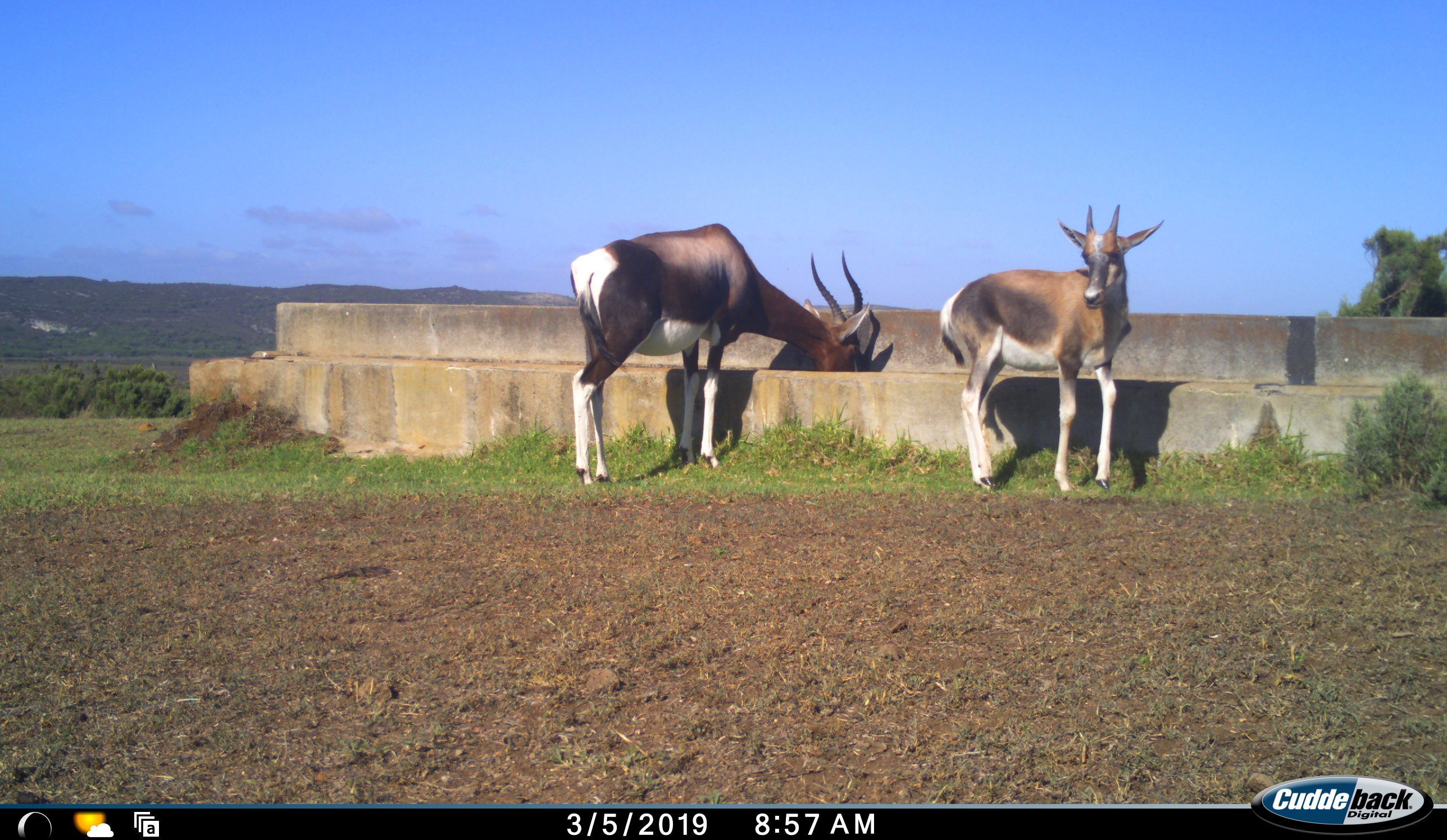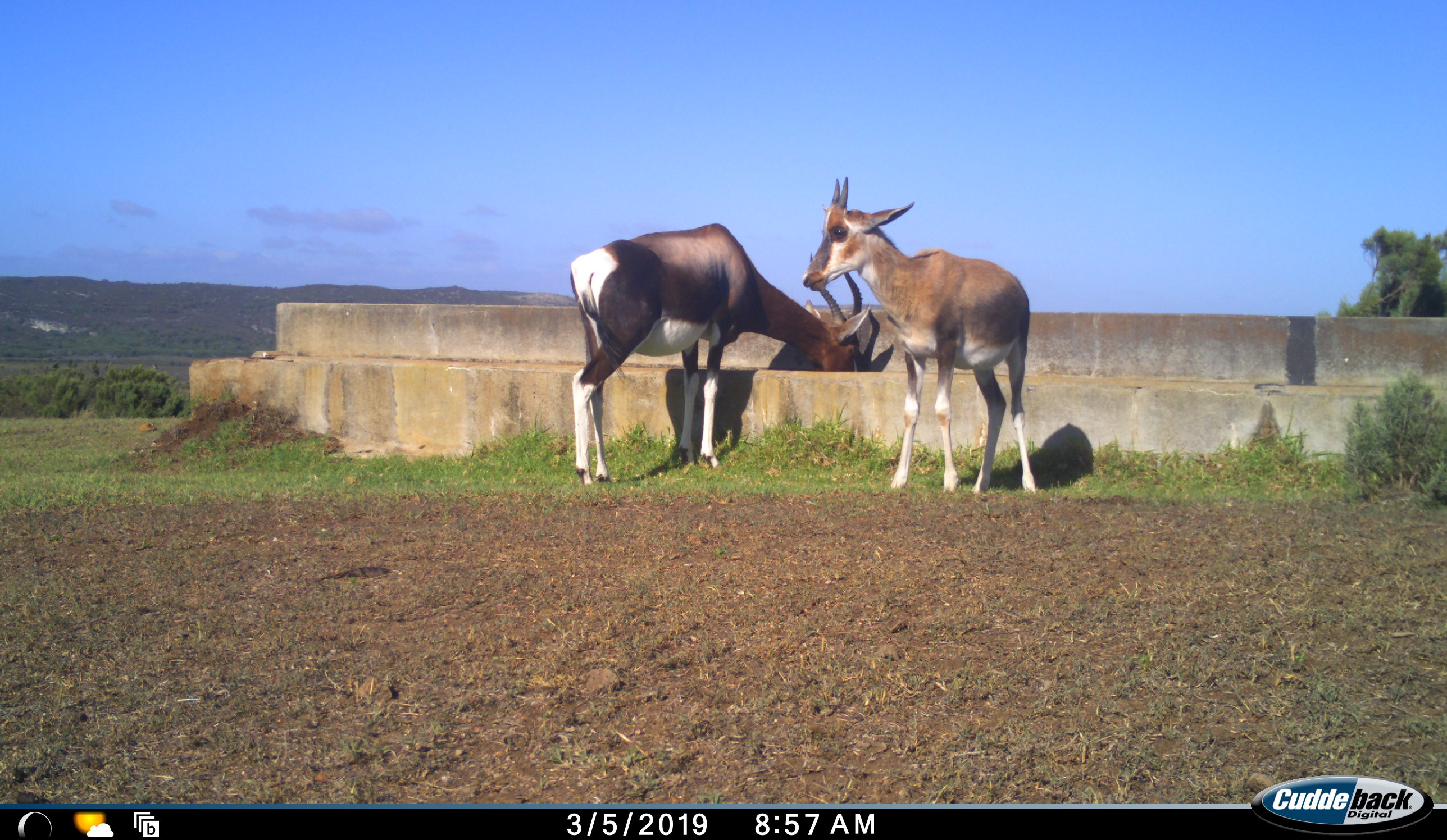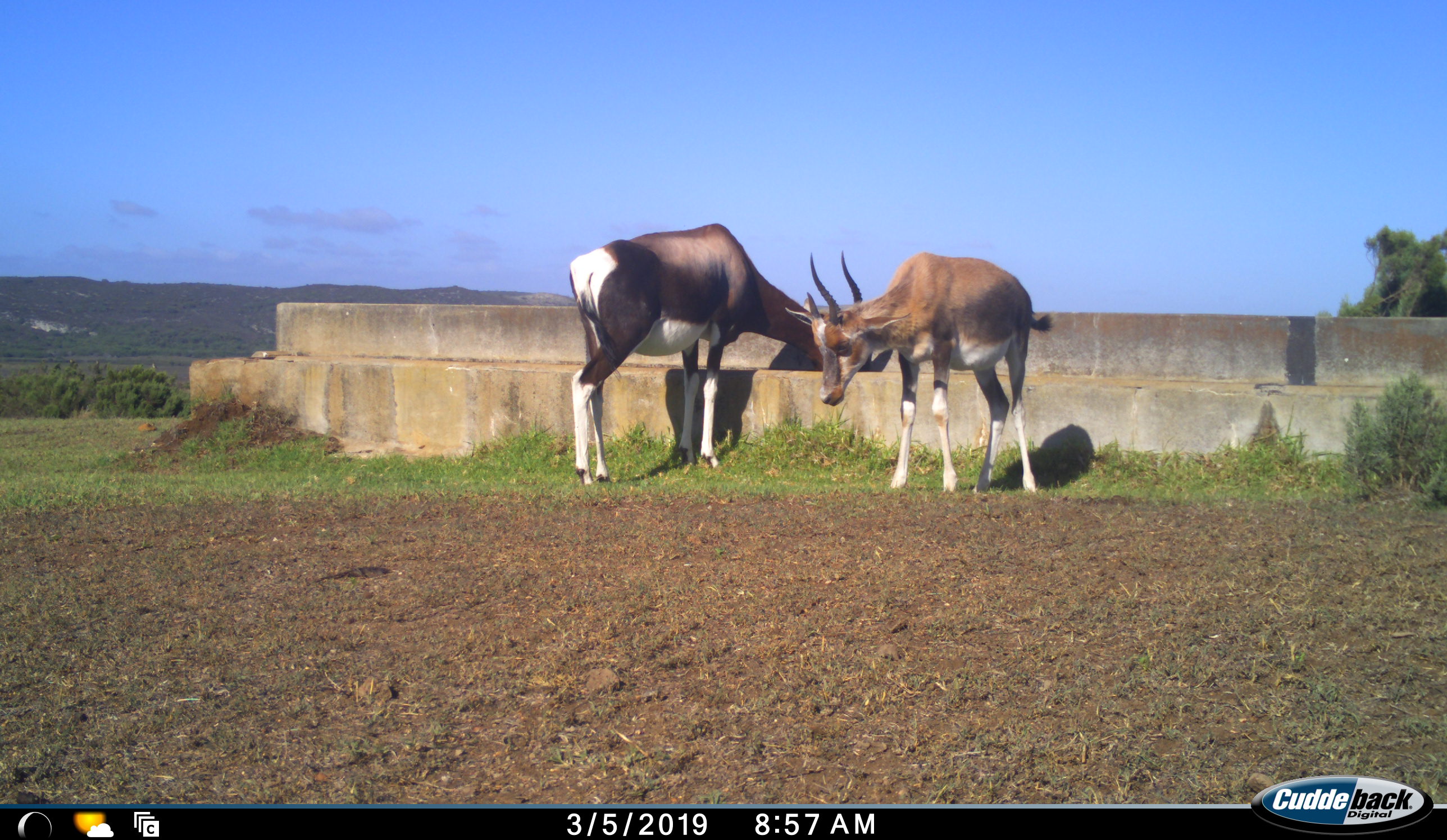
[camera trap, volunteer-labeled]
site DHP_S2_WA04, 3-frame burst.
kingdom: Animalia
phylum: Chordata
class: Mammalia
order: Artiodactyla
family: Bovidae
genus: Damaliscus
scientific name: Damaliscus pygargus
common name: bontebok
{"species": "bontebok (Damaliscus pygargus)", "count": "2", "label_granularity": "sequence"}